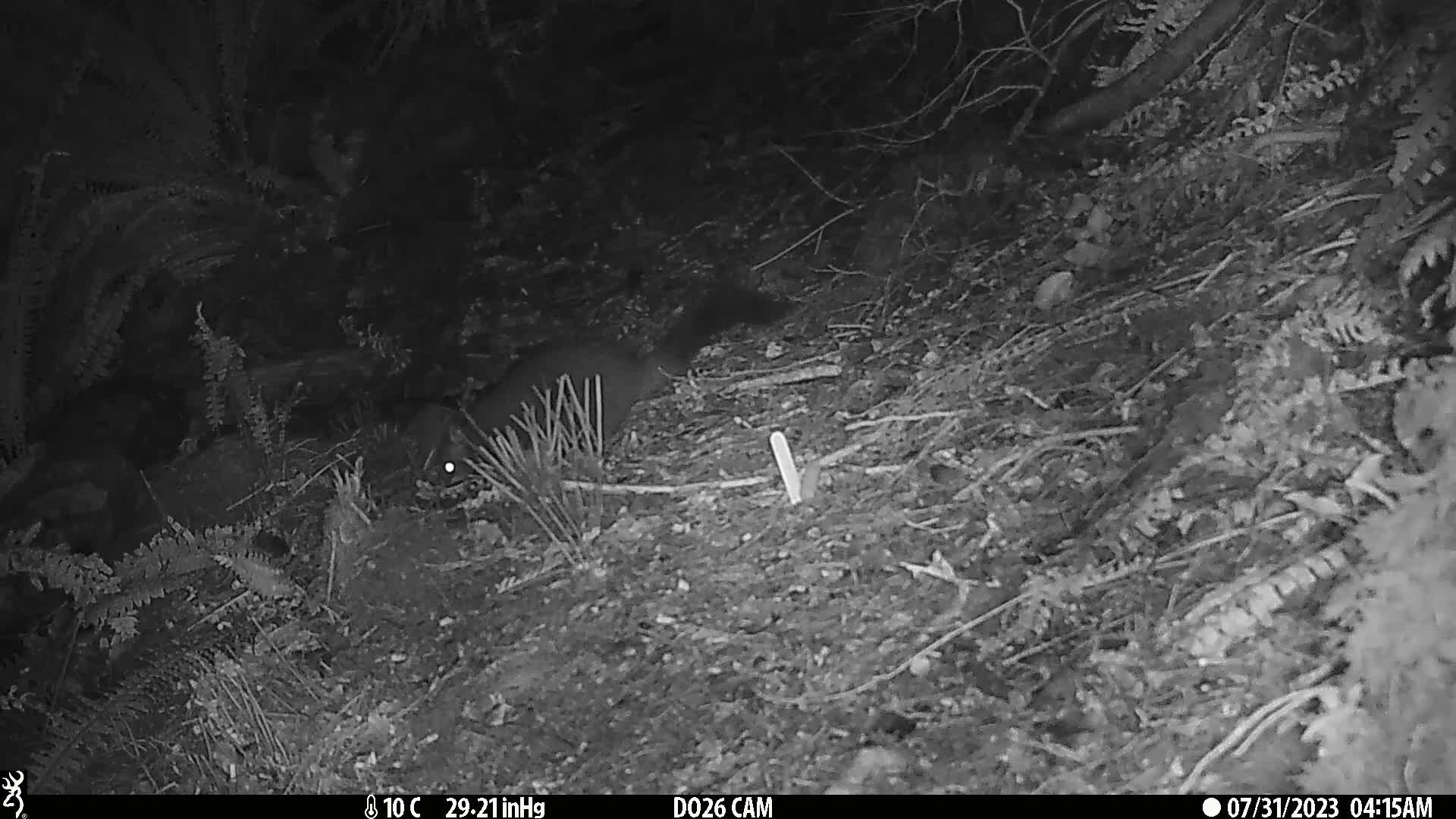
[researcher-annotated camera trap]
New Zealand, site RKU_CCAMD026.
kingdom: Animalia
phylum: Chordata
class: Mammalia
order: Diprotodontia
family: Phalangeridae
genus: Trichosurus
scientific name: Trichosurus vulpecula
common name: common brushtail possum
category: possum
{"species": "possum (common brushtail possum) (Trichosurus vulpecula)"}